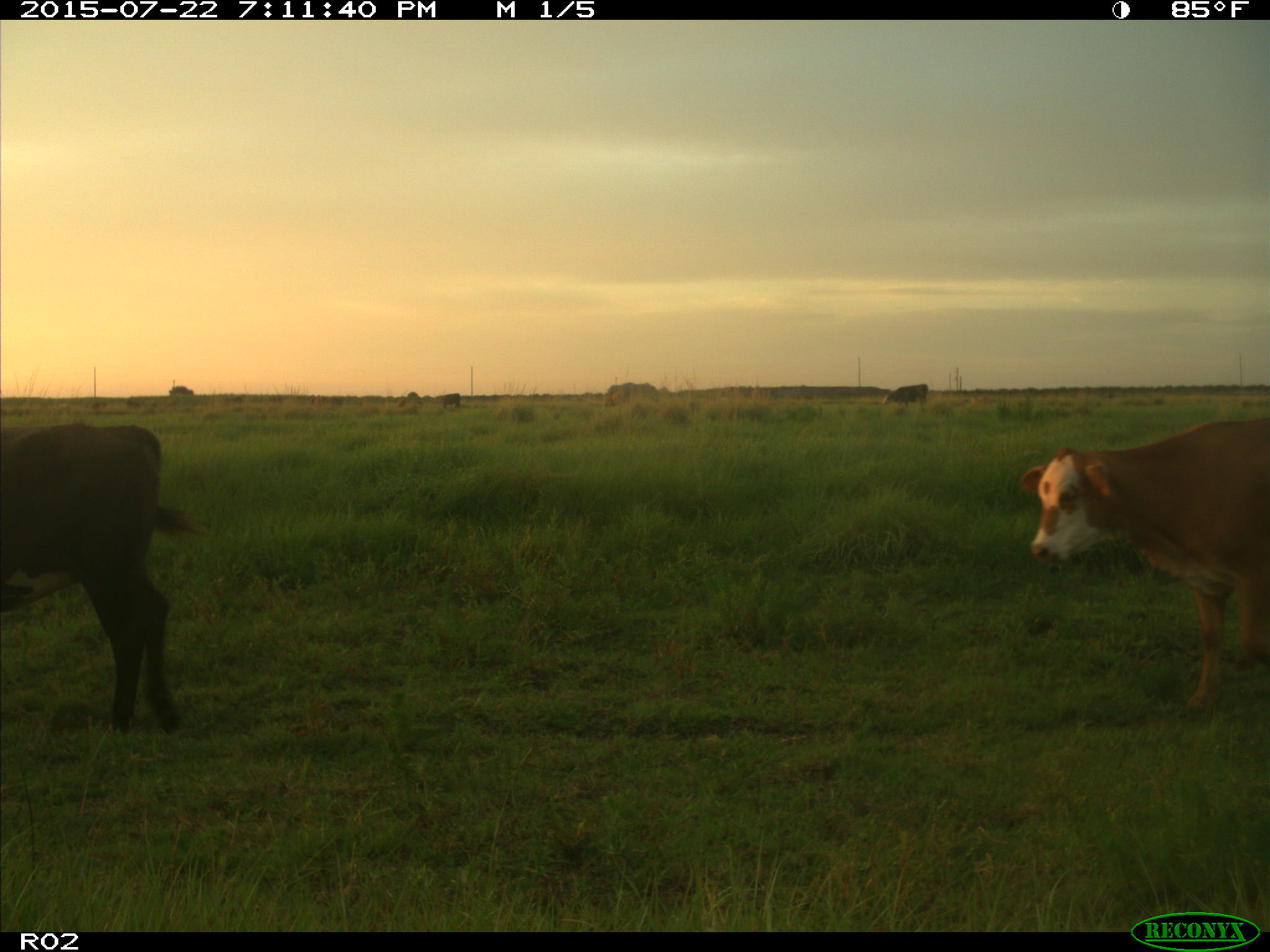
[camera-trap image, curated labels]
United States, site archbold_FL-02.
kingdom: Animalia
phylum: Chordata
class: Mammalia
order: Artiodactyla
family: Bovidae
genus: Bos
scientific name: Bos taurus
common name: domestic cow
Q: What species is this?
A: Bos taurus (domestic cow).